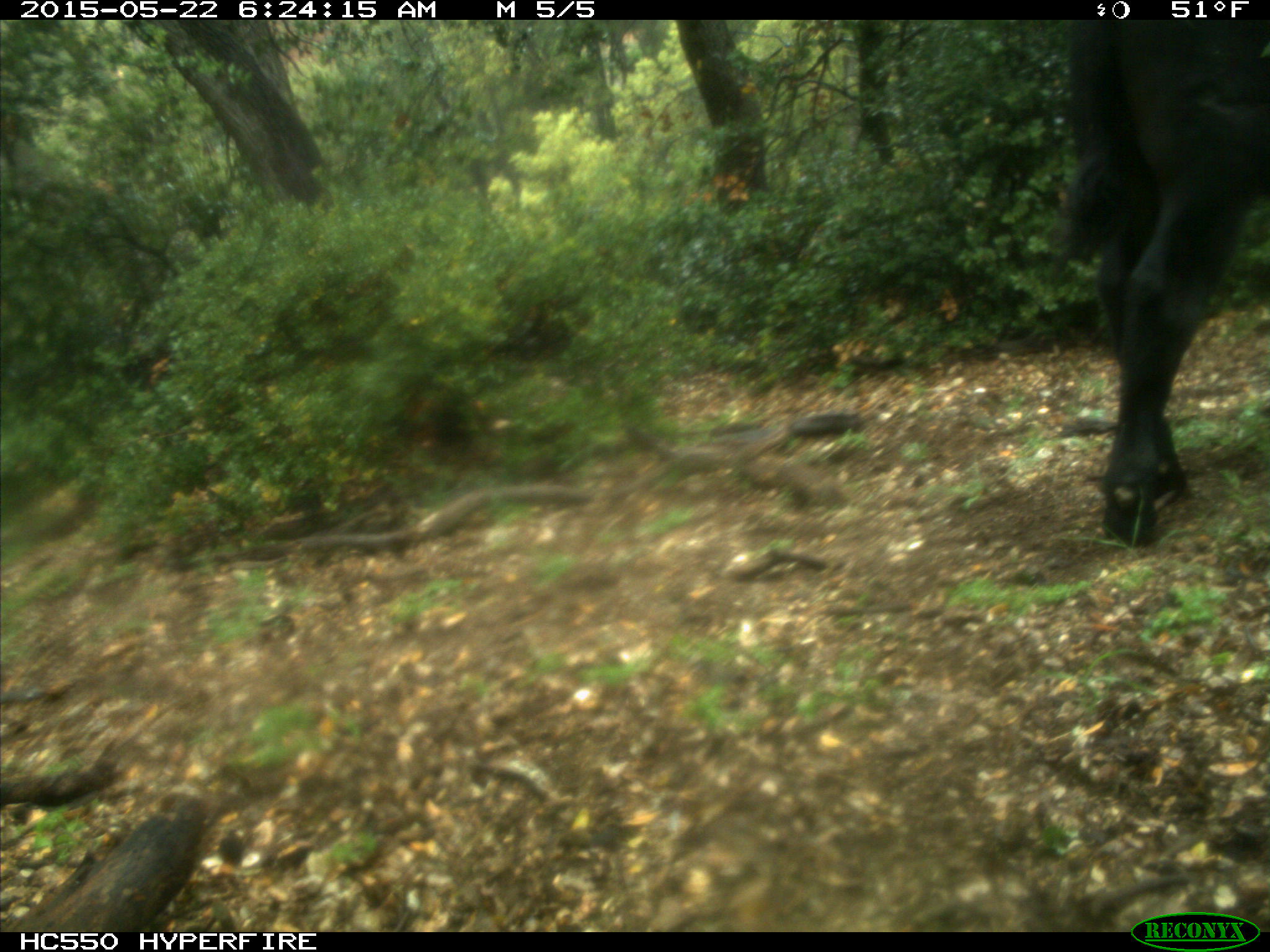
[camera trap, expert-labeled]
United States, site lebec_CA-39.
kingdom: Animalia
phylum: Chordata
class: Mammalia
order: Artiodactyla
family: Bovidae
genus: Bos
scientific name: Bos taurus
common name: domestic cow